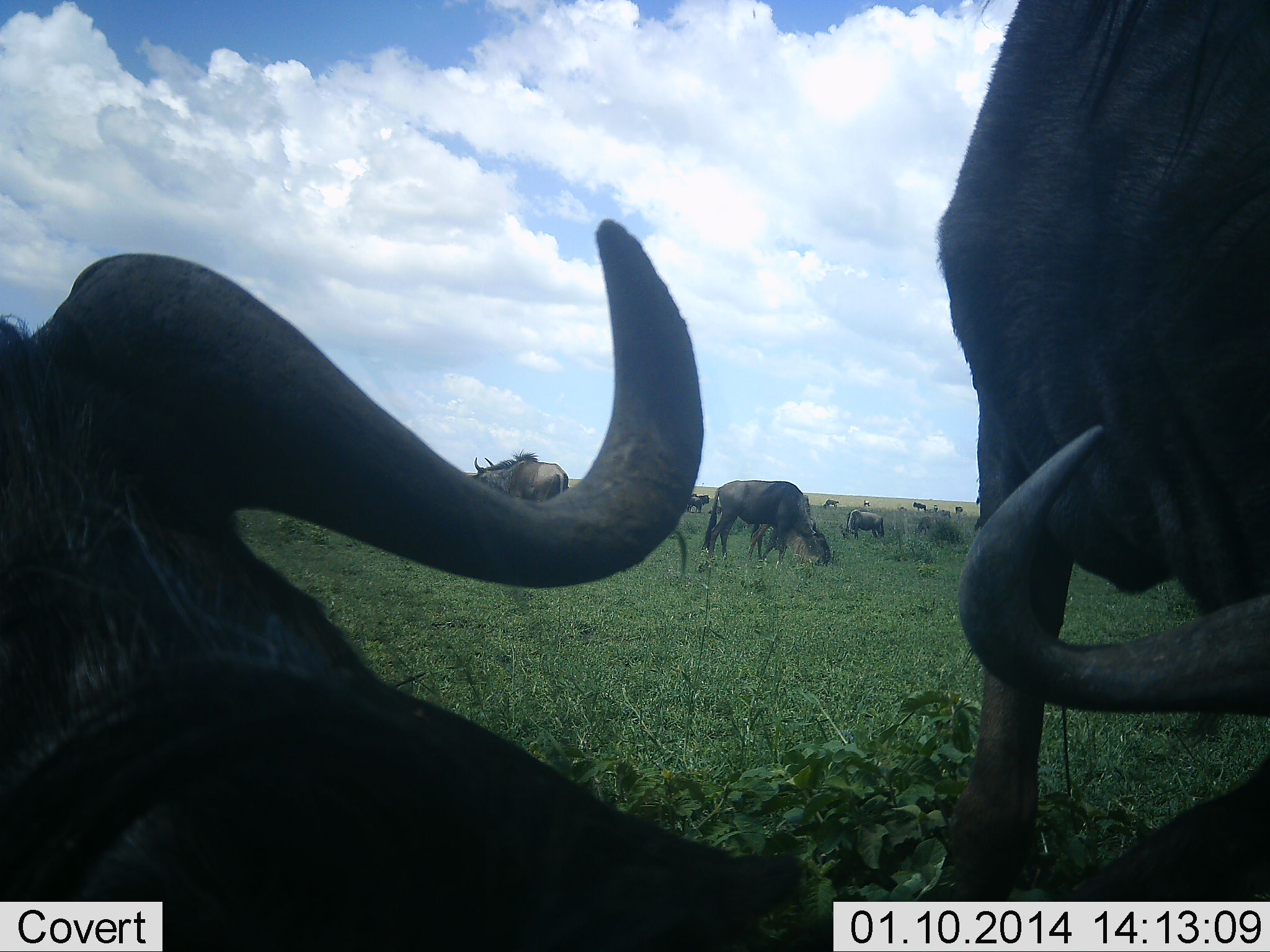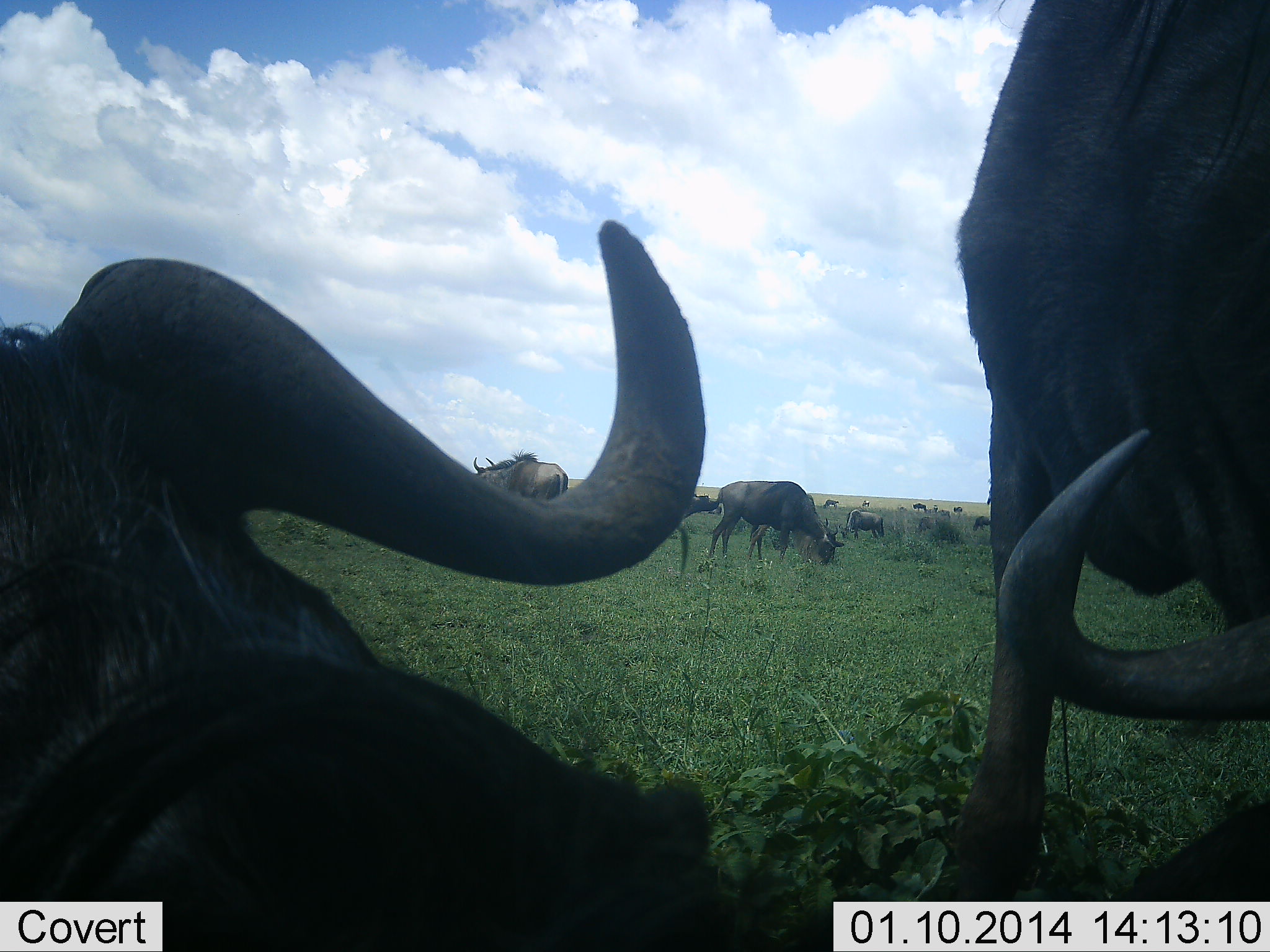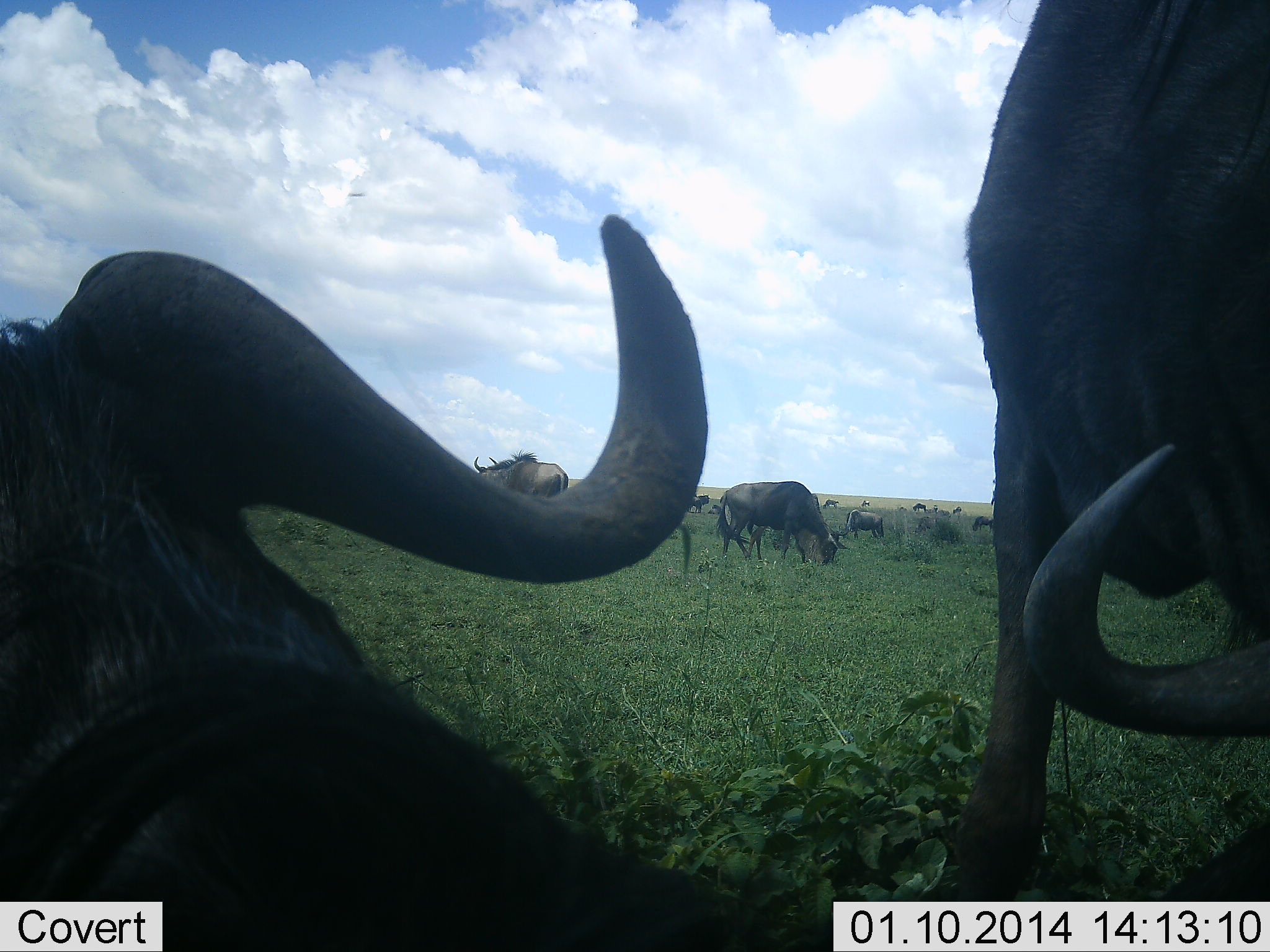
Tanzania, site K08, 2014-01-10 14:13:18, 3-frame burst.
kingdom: Animalia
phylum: Chordata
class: Mammalia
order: Artiodactyla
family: Bovidae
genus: Connochaetes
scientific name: Connochaetes taurinus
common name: blue wildebeest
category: wildebeest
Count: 10.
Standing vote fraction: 50%.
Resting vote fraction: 70%.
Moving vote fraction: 0%.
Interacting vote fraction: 0%.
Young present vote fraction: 0%.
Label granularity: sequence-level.